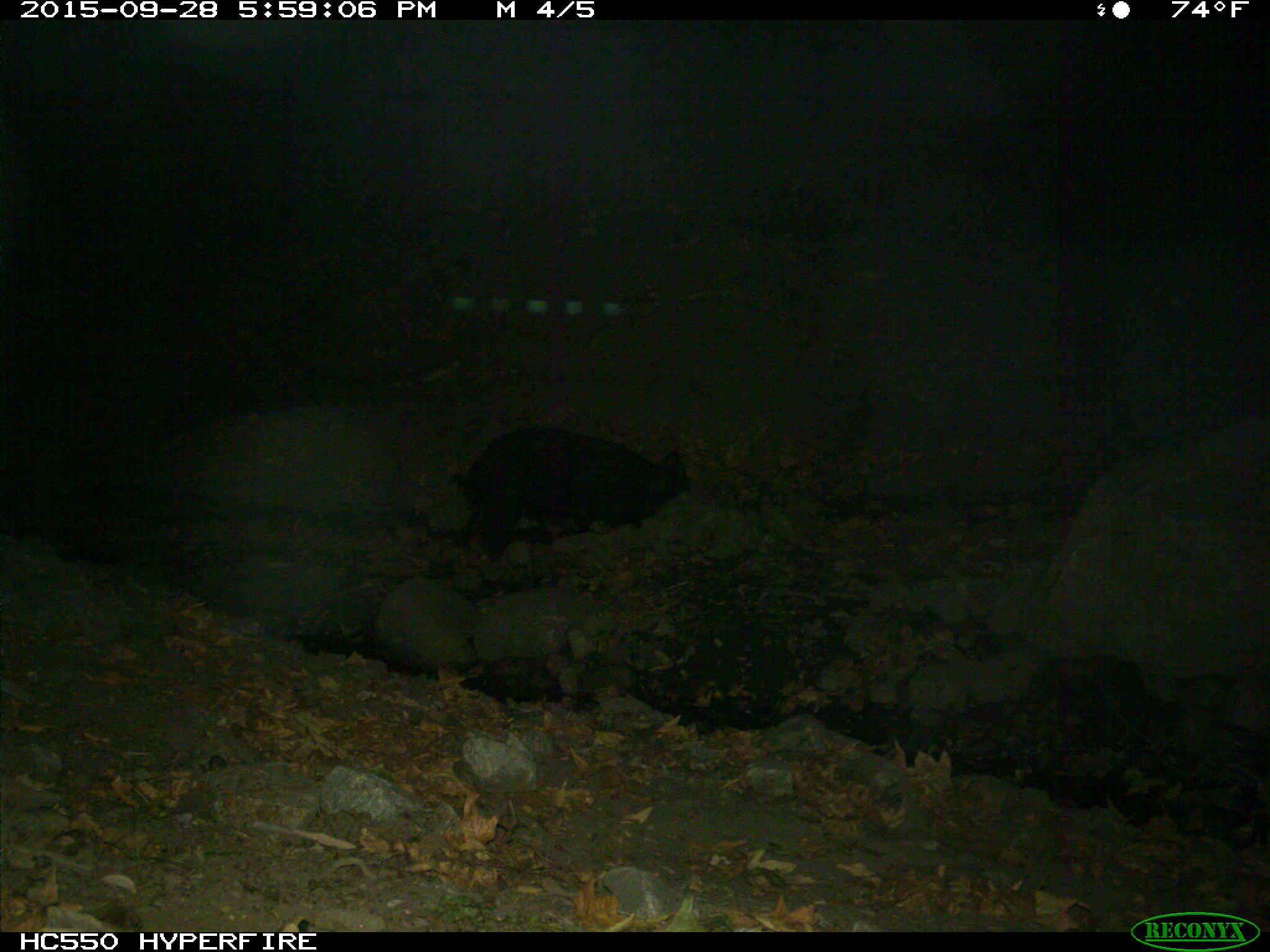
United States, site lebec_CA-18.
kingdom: Animalia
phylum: Chordata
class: Mammalia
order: Artiodactyla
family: Suidae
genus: Sus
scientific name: Sus scrofa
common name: wild boar